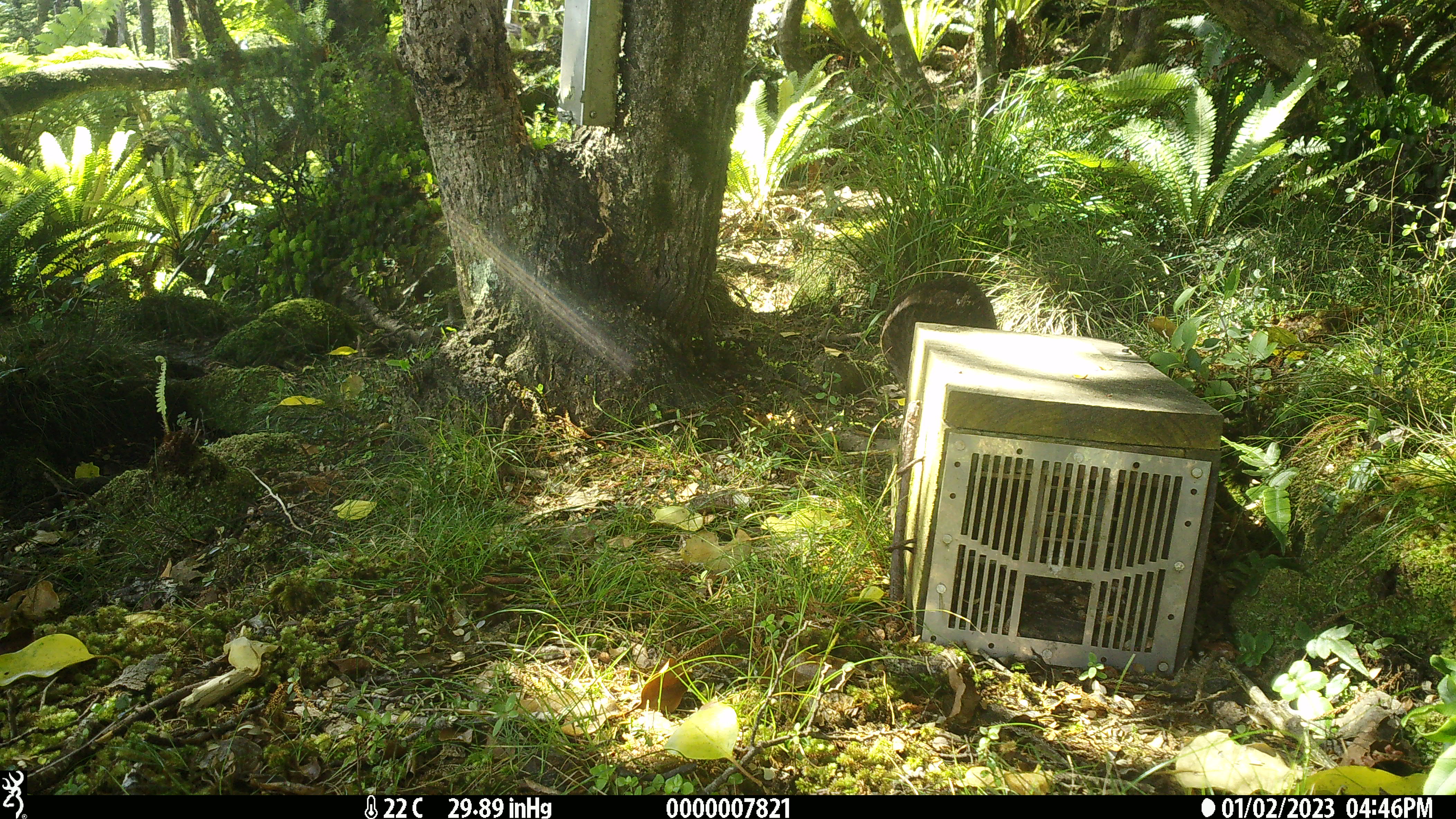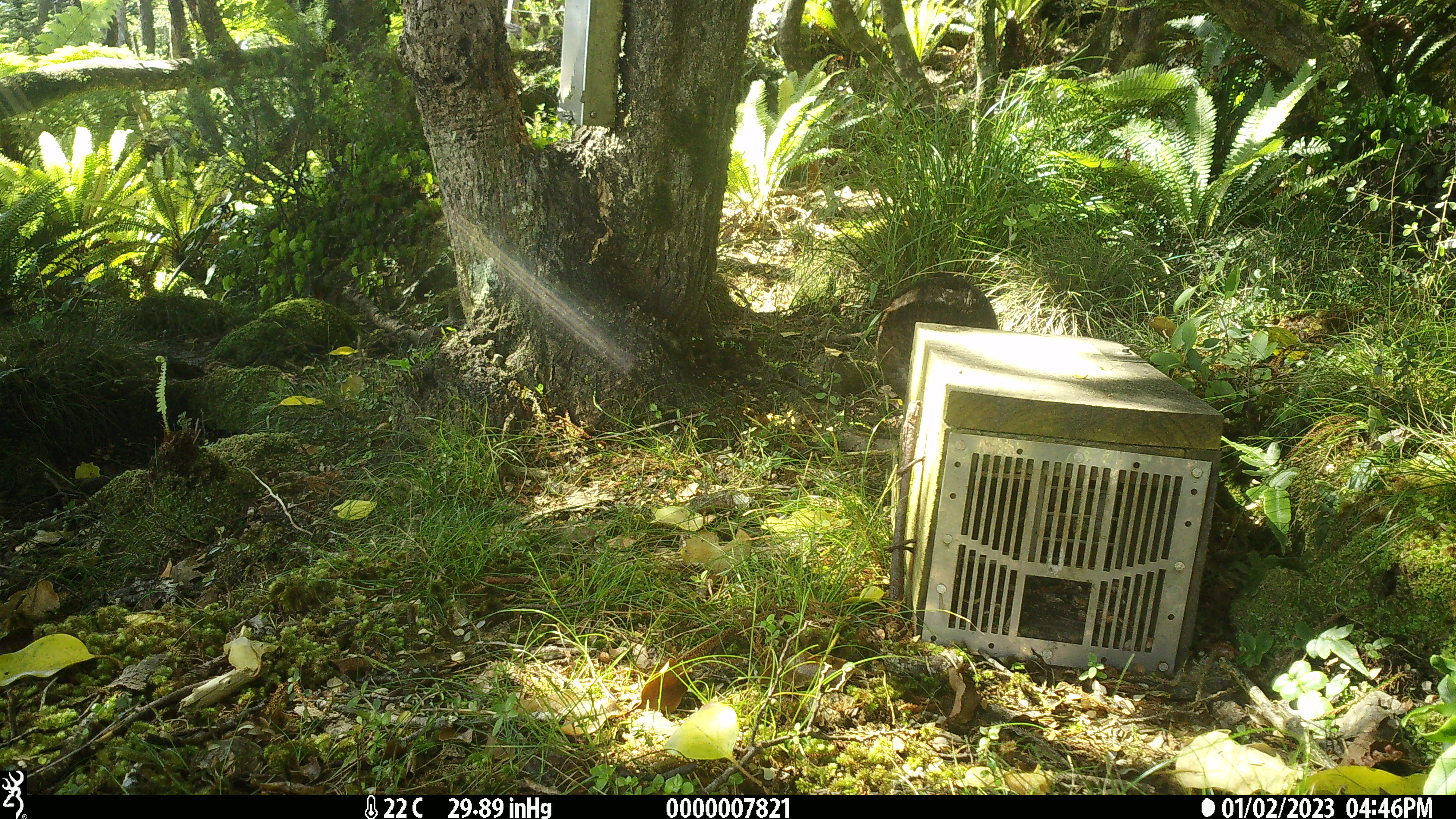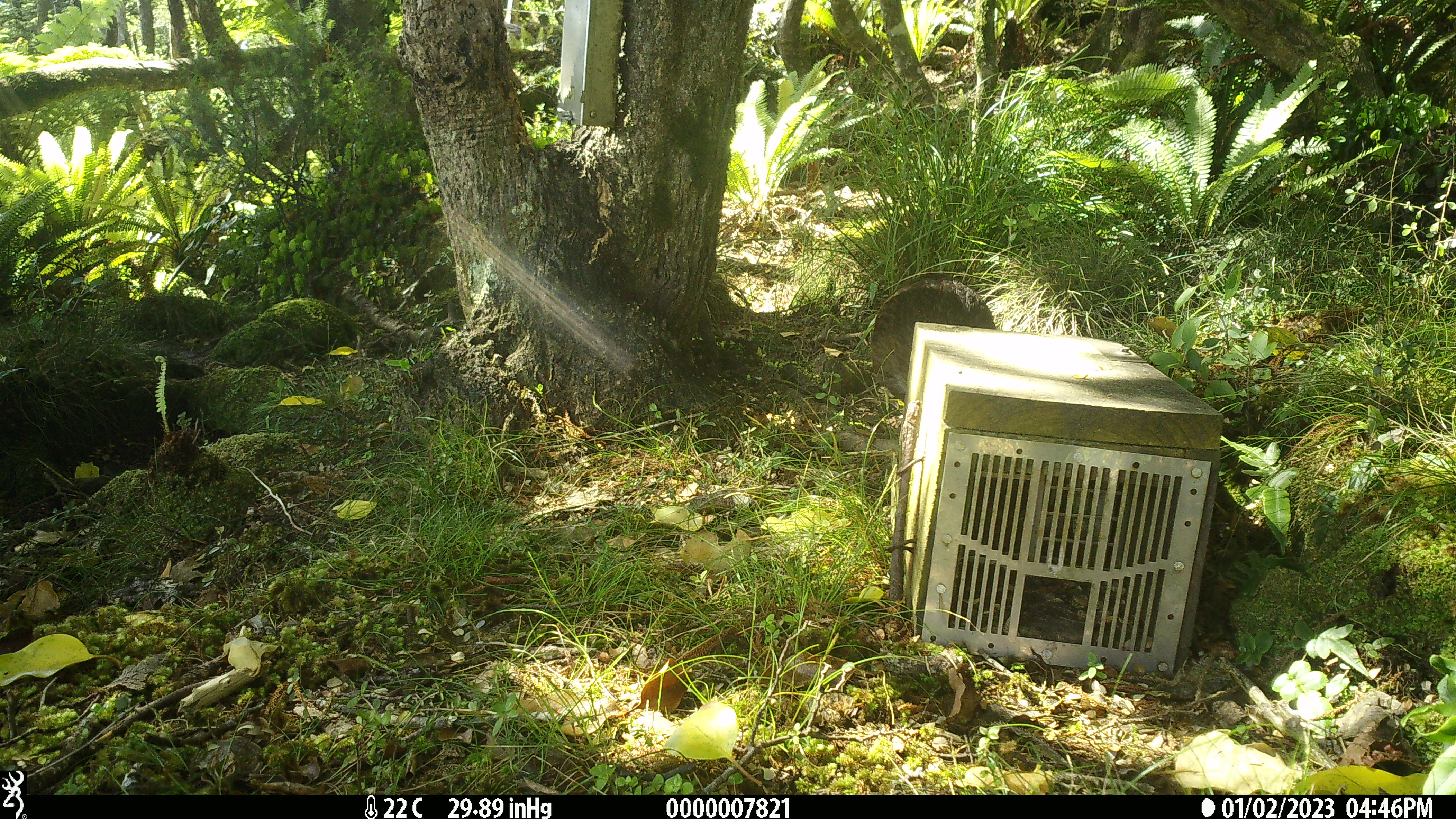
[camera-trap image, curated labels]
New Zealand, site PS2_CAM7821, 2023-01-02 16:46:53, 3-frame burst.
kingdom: Animalia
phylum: Chordata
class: Aves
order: Gruiformes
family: Rallidae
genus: Gallirallus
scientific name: Gallirallus australis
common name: weka